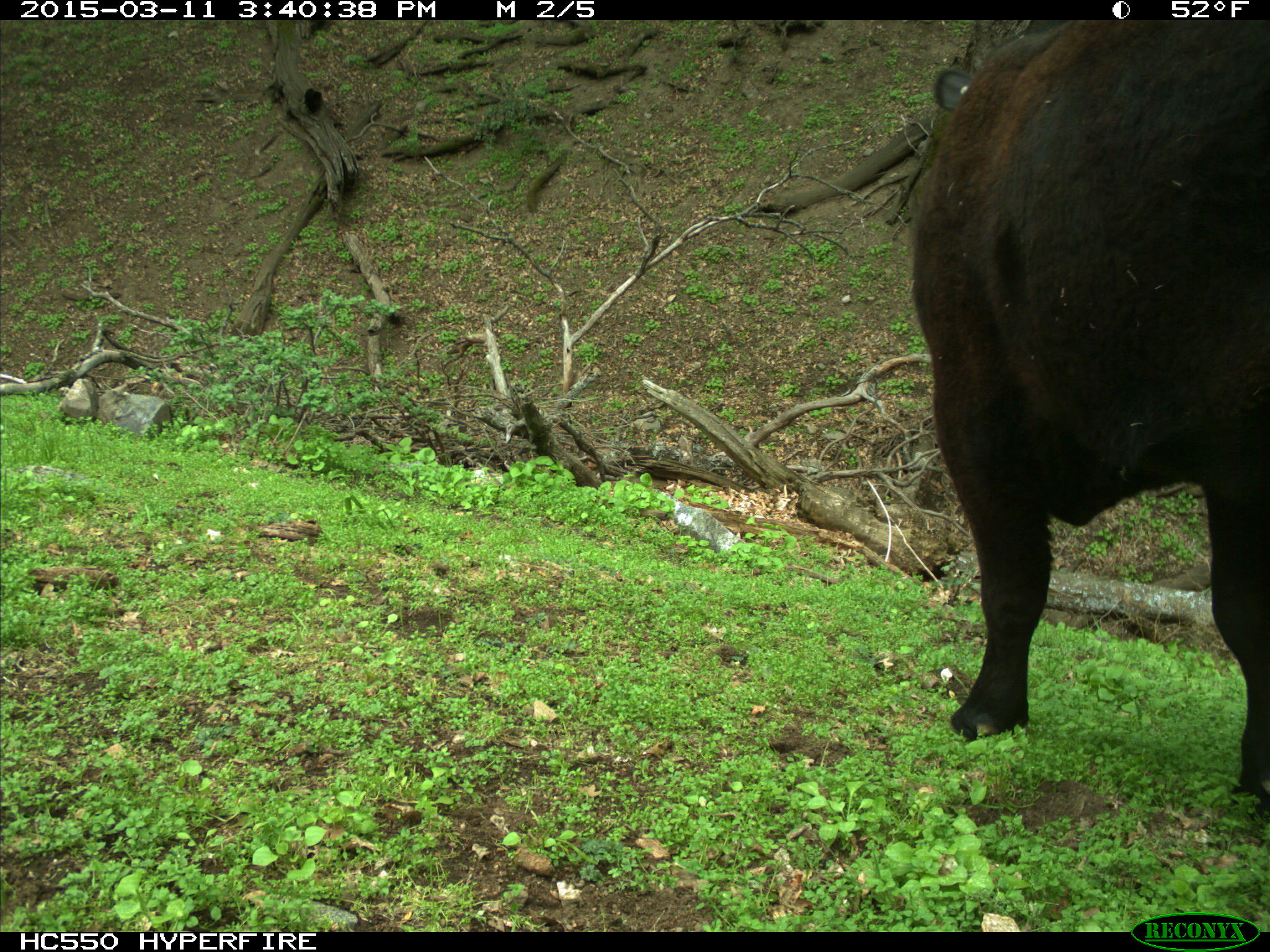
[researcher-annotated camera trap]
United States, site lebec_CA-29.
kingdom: Animalia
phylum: Chordata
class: Mammalia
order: Artiodactyla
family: Bovidae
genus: Bos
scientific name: Bos taurus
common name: domestic cow